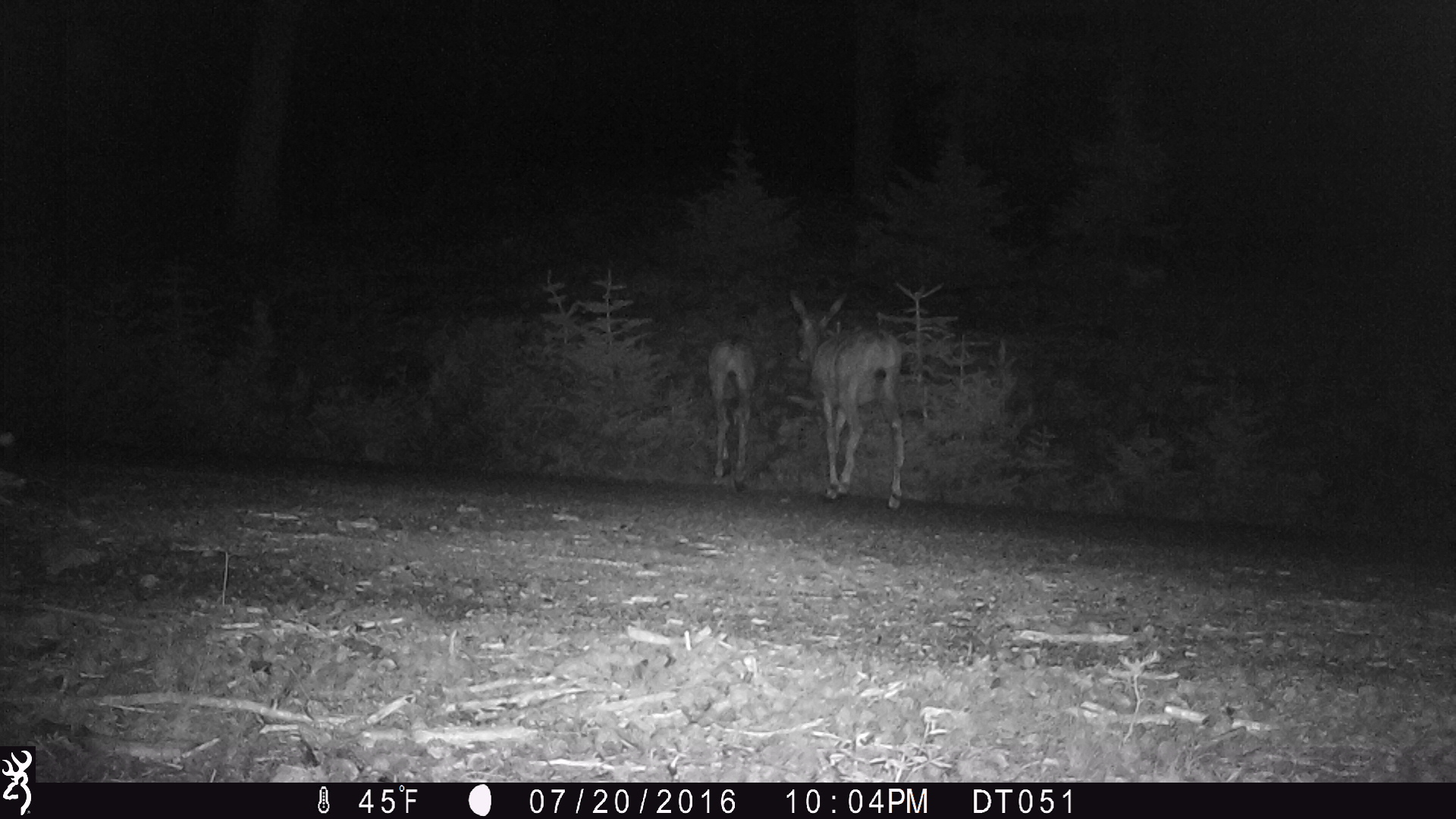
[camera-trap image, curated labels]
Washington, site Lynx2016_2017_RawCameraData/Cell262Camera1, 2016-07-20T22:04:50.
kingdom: Animalia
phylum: Chordata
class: Mammalia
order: Artiodactyla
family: Cervidae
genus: Odocoileus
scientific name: Odocoileus hemionus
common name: mule deer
Odocoileus hemionus (mule deer). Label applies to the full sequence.